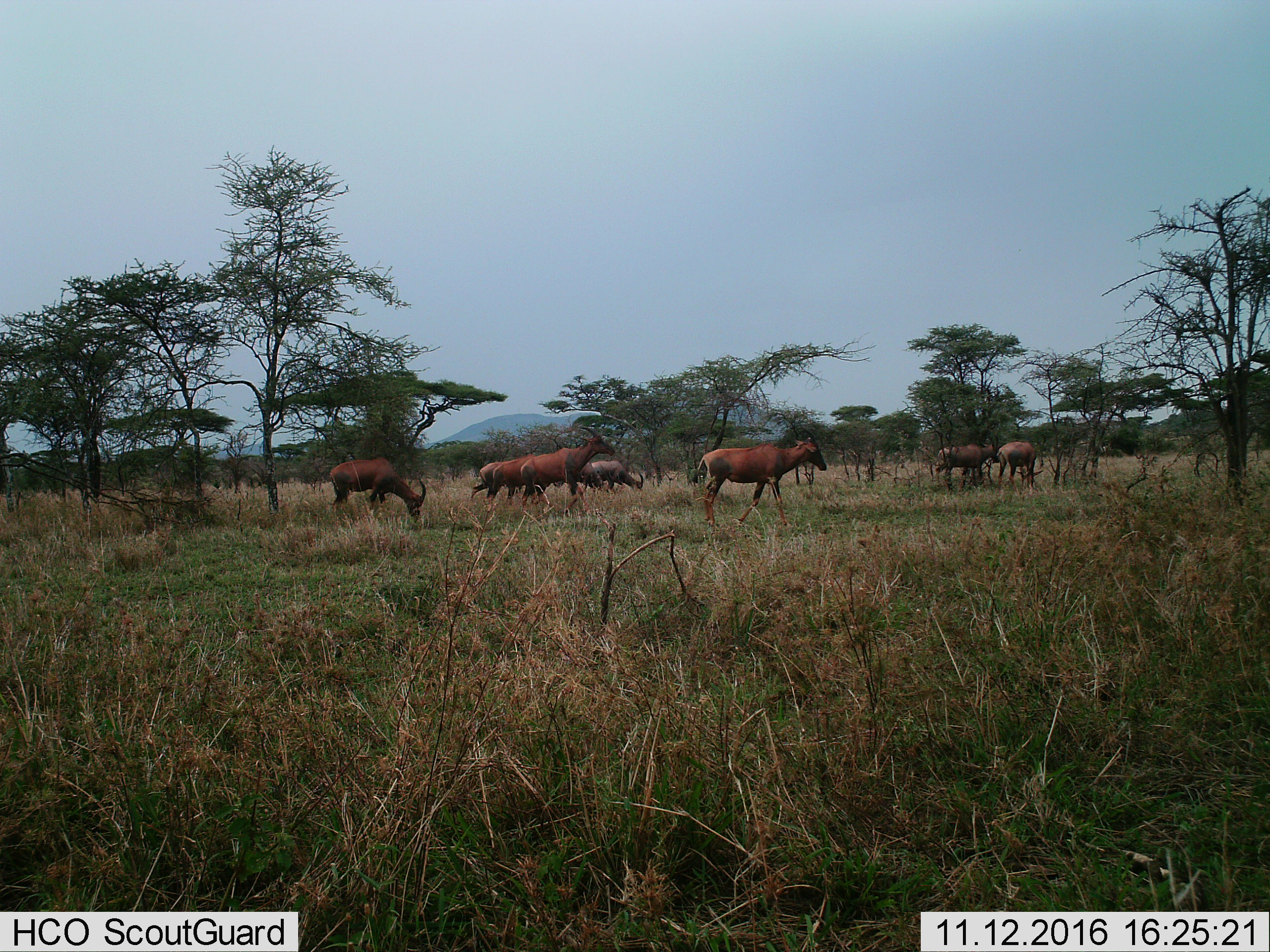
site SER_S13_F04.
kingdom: Animalia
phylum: Chordata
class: Mammalia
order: Artiodactyla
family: Bovidae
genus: Damaliscus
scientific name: Damaliscus lunatus jimela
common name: topi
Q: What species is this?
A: Topi (Damaliscus lunatus jimela).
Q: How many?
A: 8.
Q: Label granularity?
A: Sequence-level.